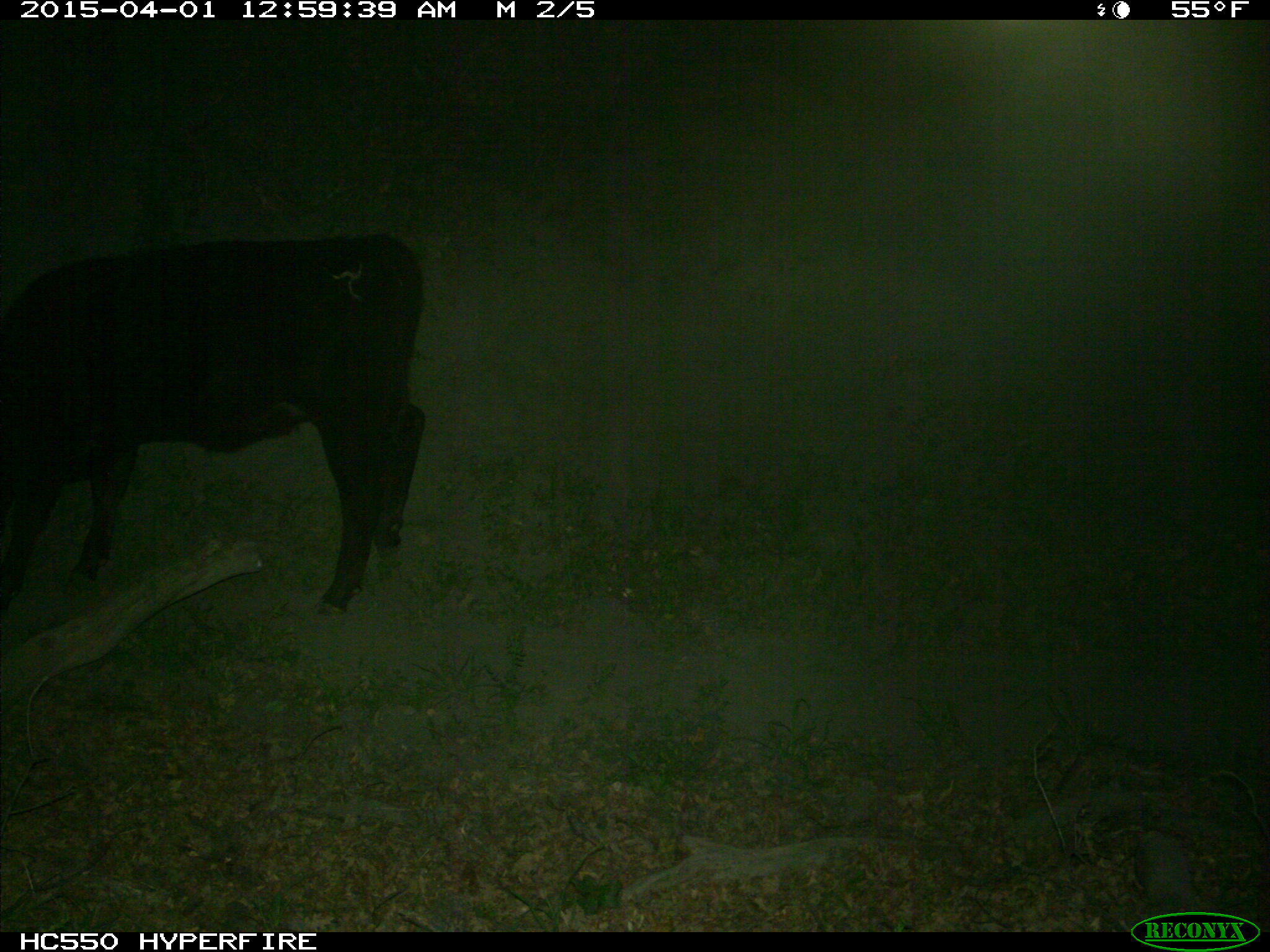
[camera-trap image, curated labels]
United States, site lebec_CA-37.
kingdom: Animalia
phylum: Chordata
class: Mammalia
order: Artiodactyla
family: Bovidae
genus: Bos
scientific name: Bos taurus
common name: domestic cow